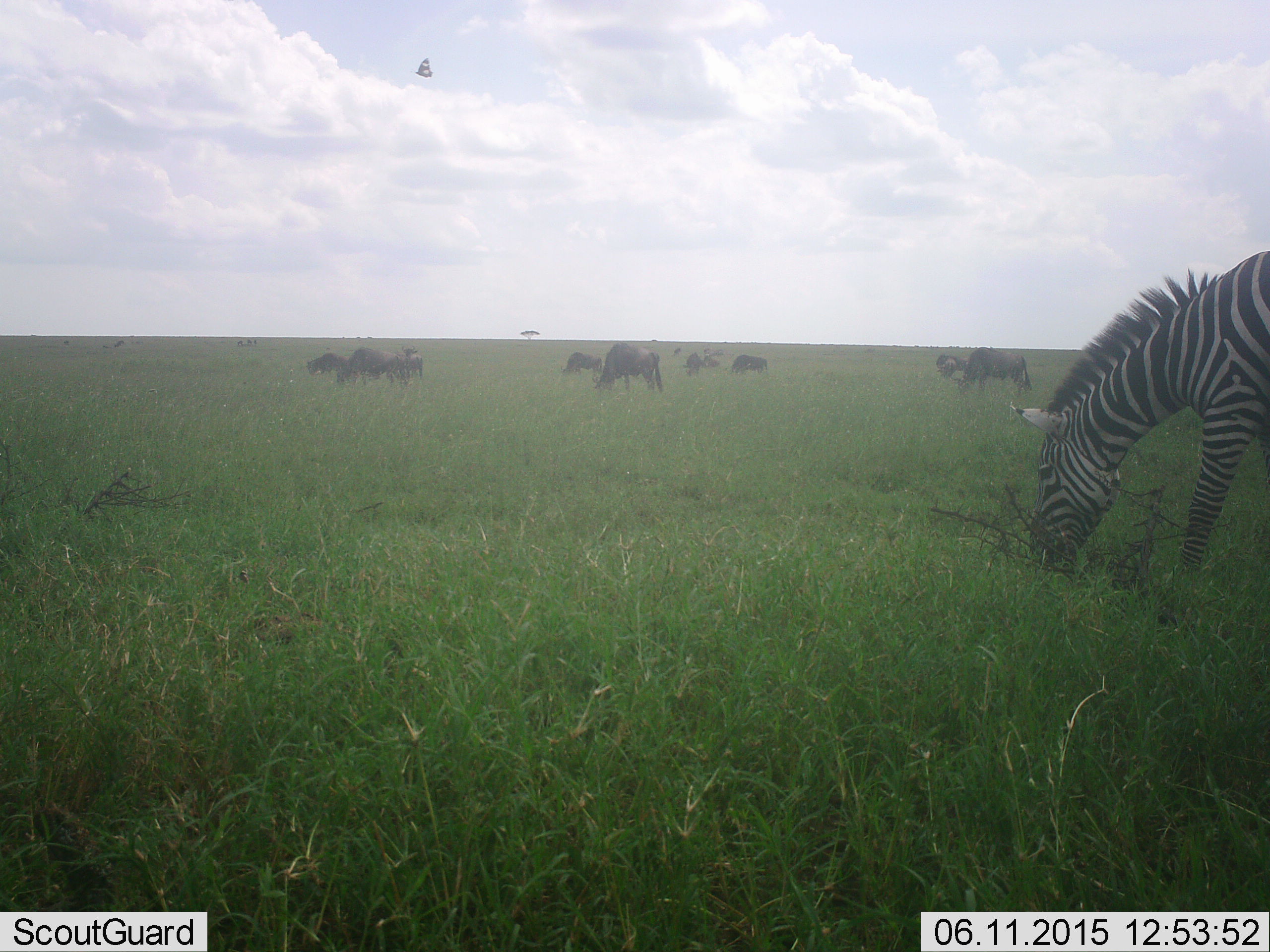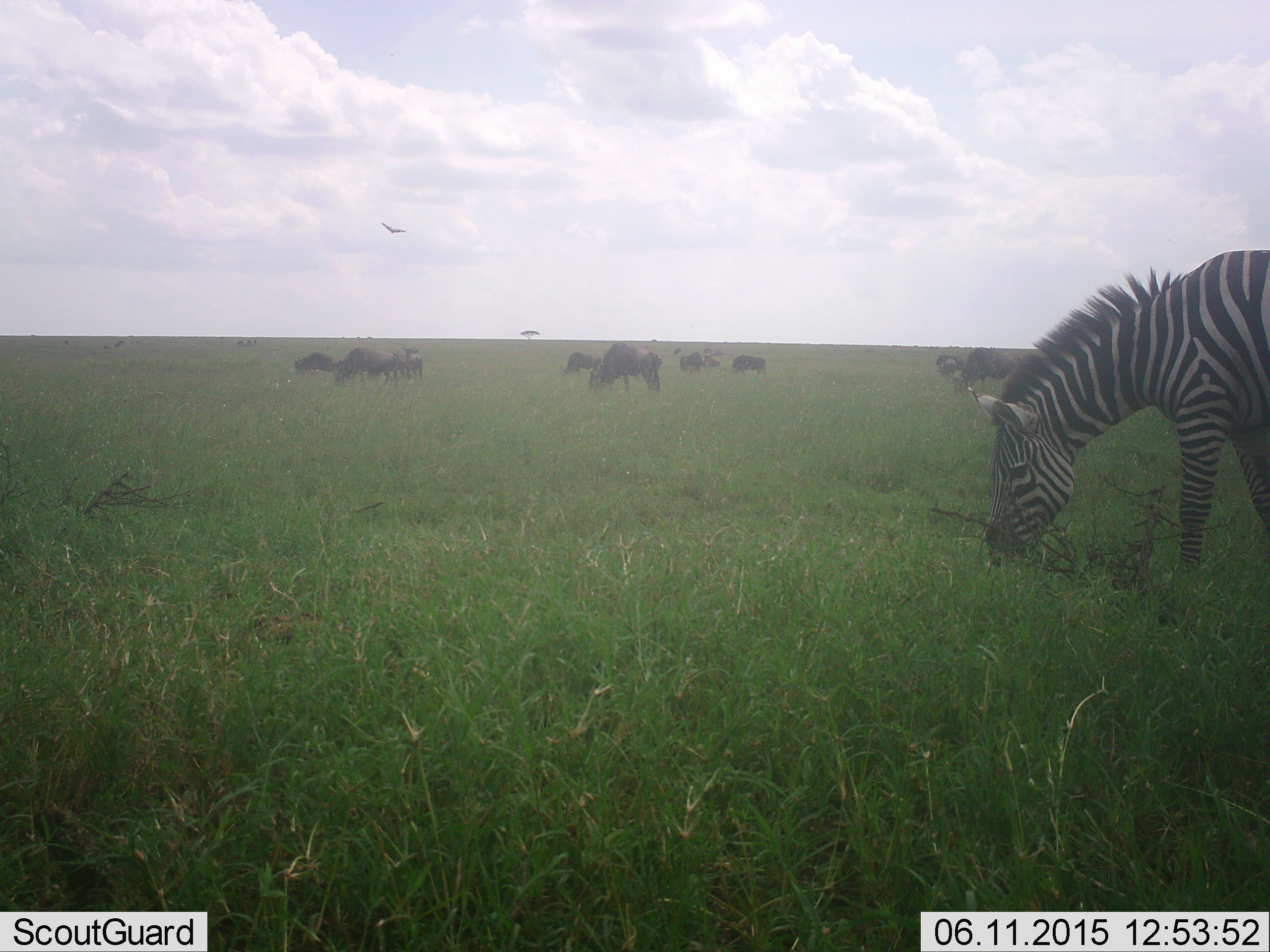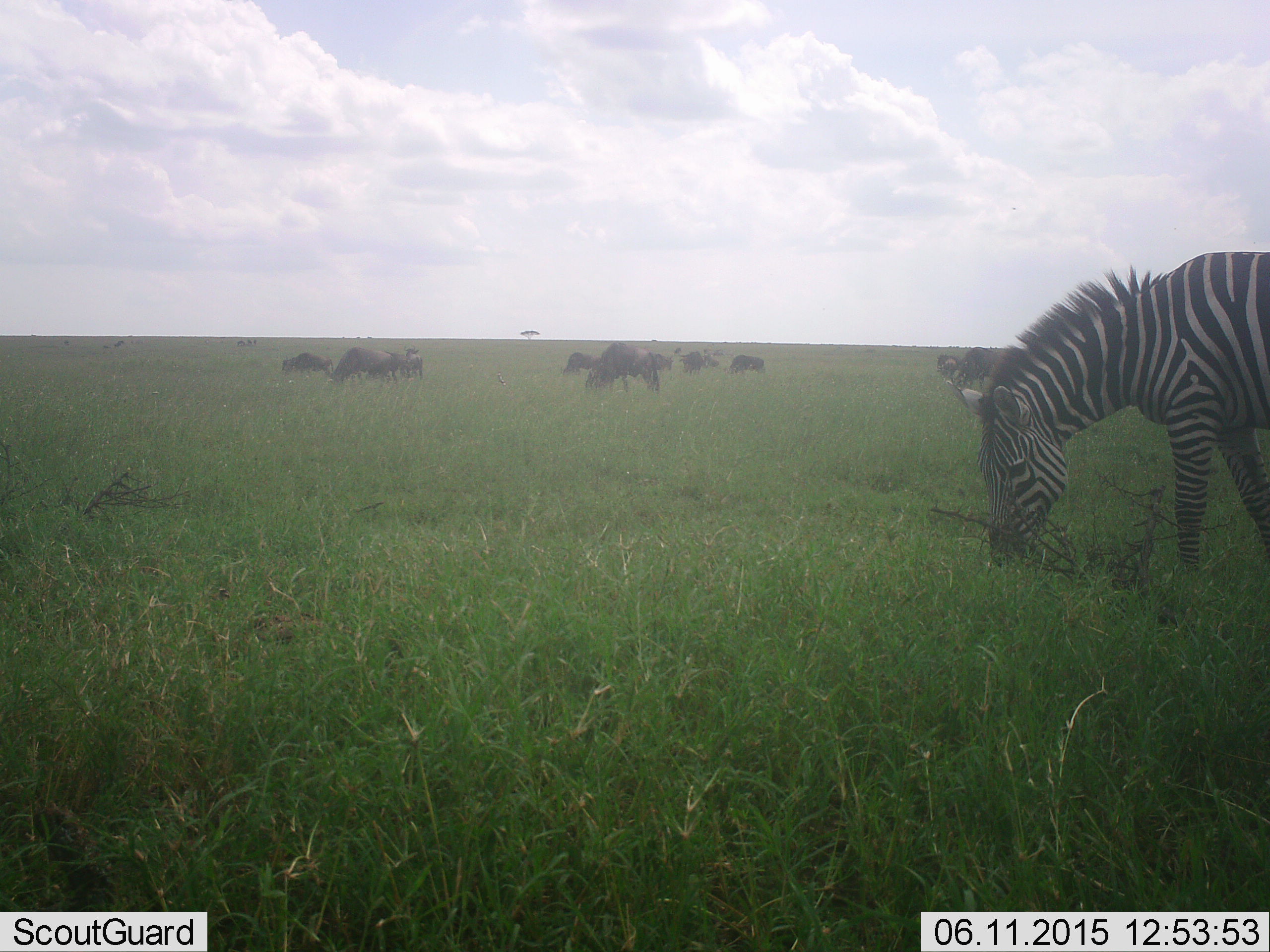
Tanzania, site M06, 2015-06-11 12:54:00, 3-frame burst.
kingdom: Animalia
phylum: Chordata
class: Mammalia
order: Artiodactyla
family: Bovidae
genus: Connochaetes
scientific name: Connochaetes taurinus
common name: blue wildebeest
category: wildebeest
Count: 10.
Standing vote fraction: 14%.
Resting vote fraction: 0%.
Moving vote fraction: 21%.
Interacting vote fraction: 0%.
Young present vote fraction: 0%.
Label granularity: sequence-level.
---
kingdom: Animalia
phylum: Chordata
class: Mammalia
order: Perissodactyla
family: Equidae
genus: Equus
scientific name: Equus quagga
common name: plains zebra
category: zebra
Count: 1.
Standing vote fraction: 12%.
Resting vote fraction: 0%.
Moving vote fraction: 0%.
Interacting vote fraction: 0%.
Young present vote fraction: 0%.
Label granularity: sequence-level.